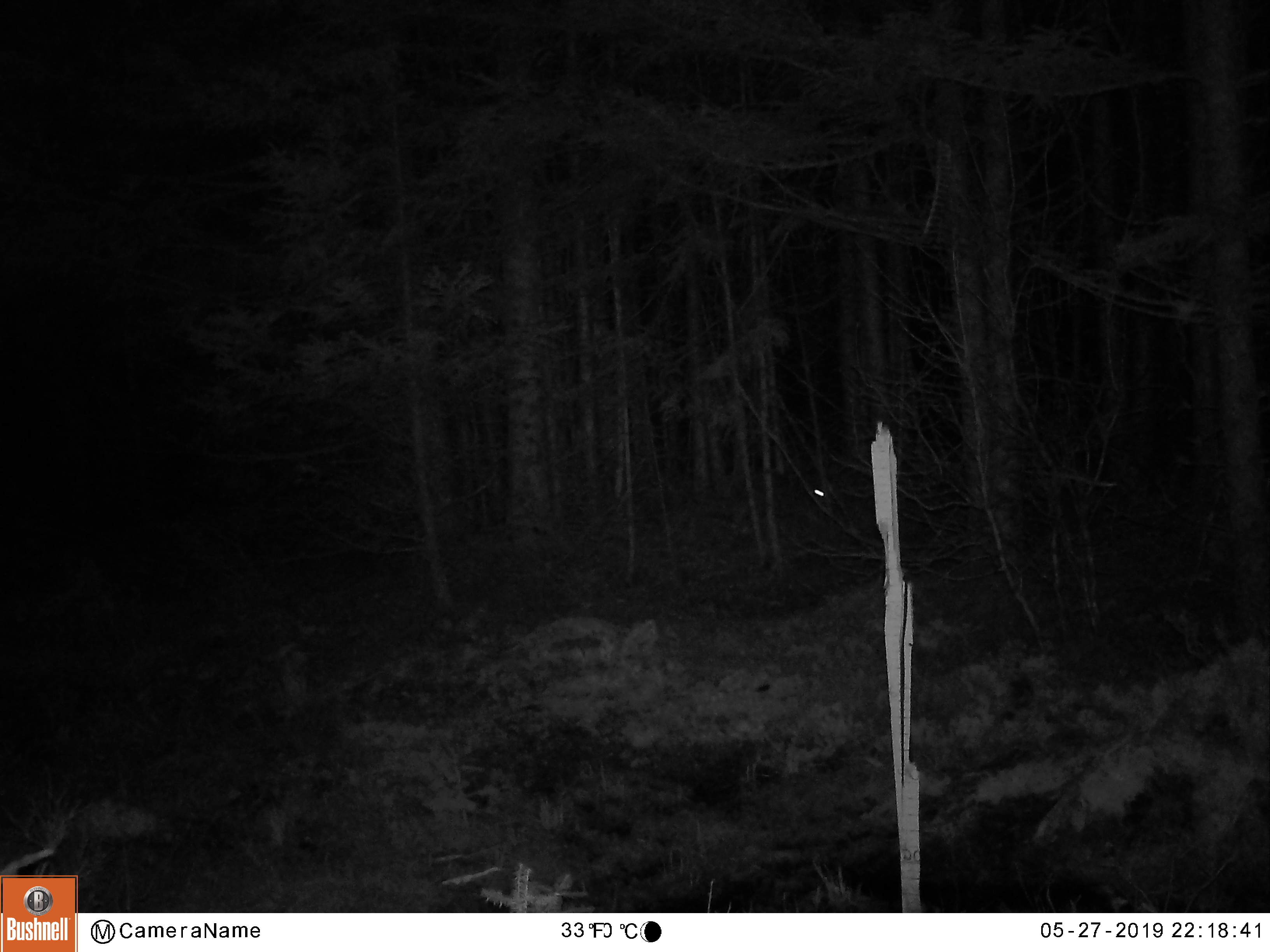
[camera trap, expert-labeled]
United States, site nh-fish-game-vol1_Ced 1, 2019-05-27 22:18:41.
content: unidentified animal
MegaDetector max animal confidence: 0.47